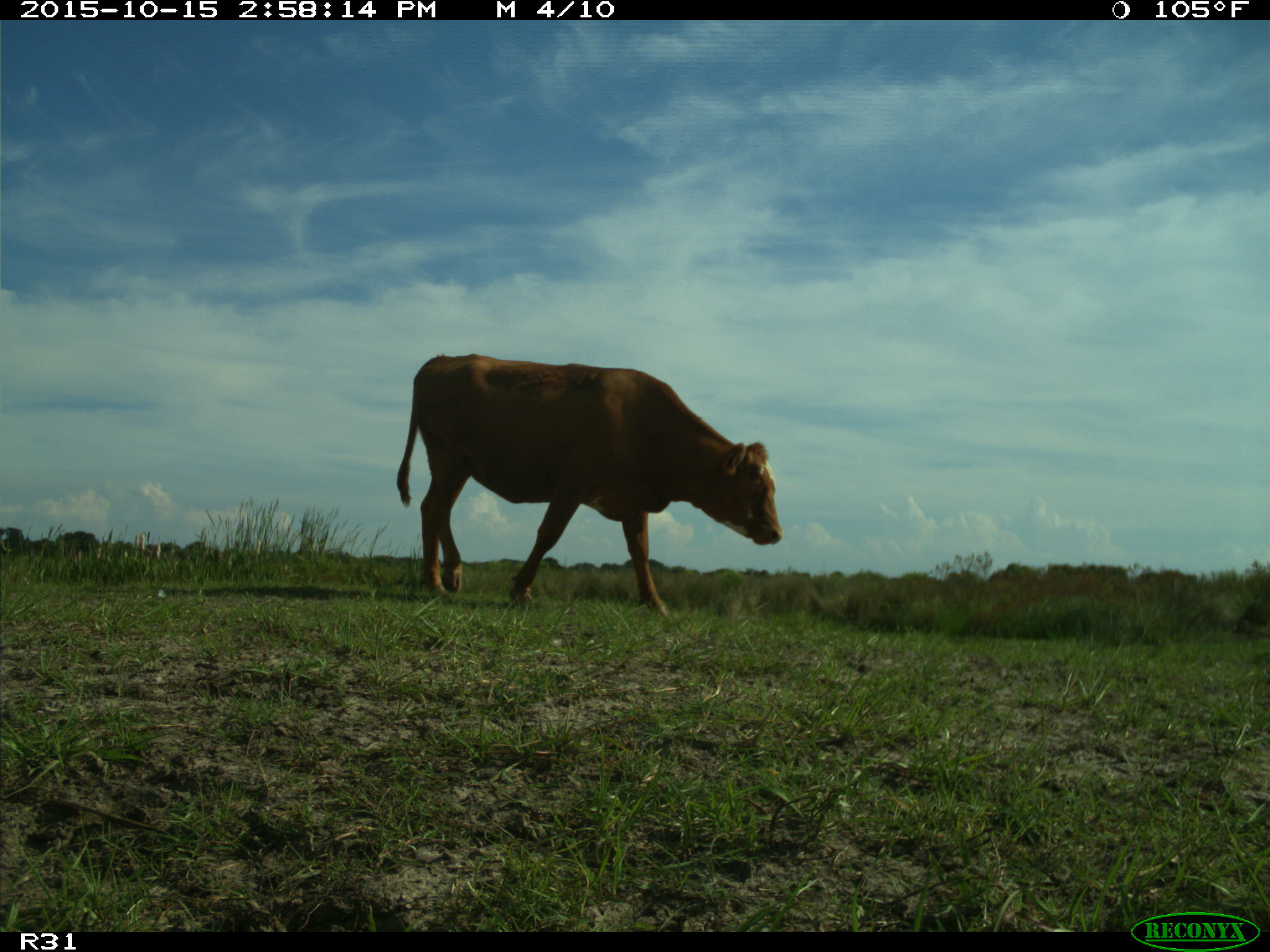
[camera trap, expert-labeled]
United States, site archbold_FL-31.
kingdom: Animalia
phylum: Chordata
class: Mammalia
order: Artiodactyla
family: Bovidae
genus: Bos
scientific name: Bos taurus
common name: domestic cow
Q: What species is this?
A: Bos taurus (domestic cow).